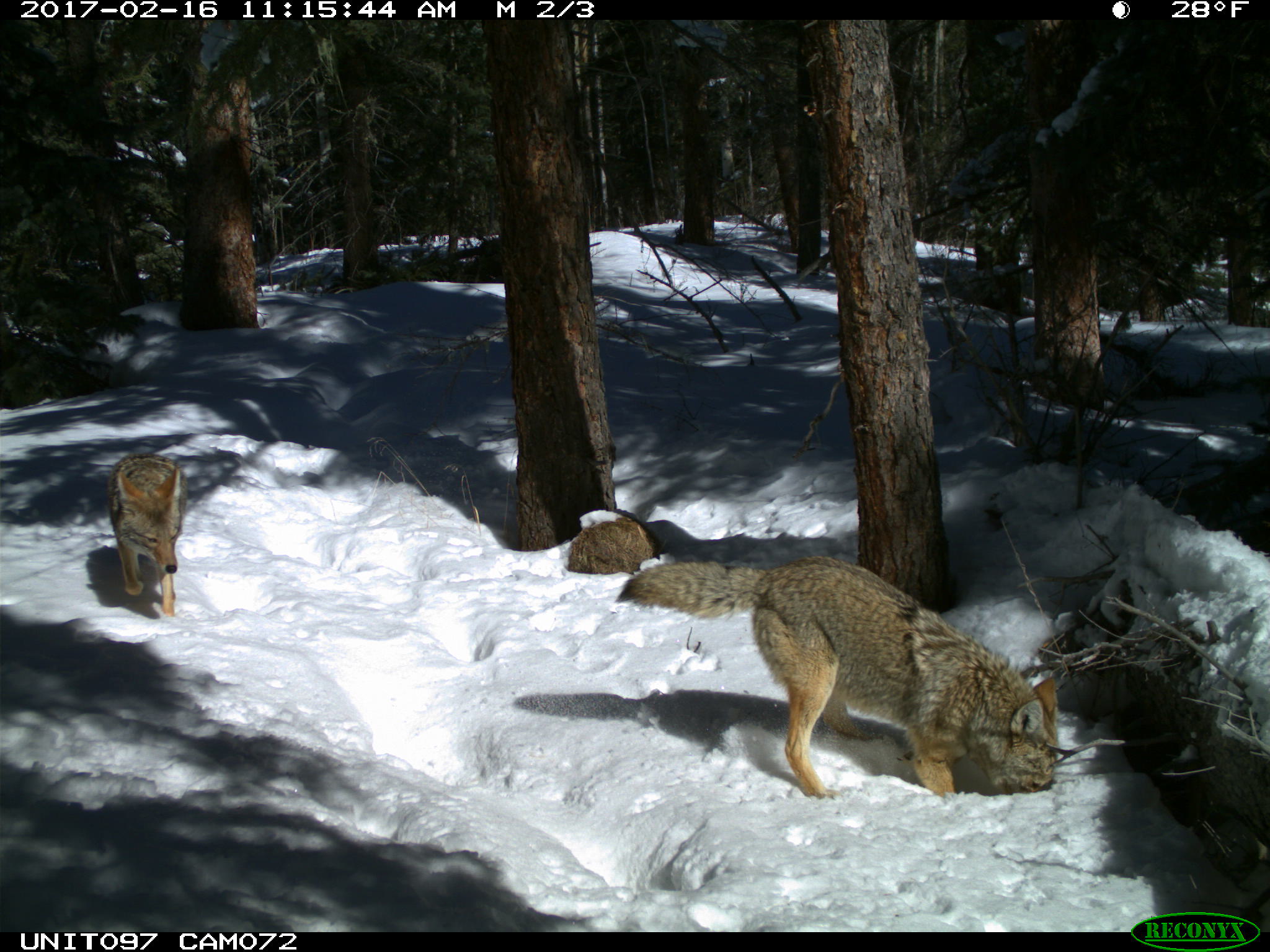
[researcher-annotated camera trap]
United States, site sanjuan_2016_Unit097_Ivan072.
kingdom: Animalia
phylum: Chordata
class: Mammalia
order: Carnivora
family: Canidae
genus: Canis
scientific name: Canis latrans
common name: coyote